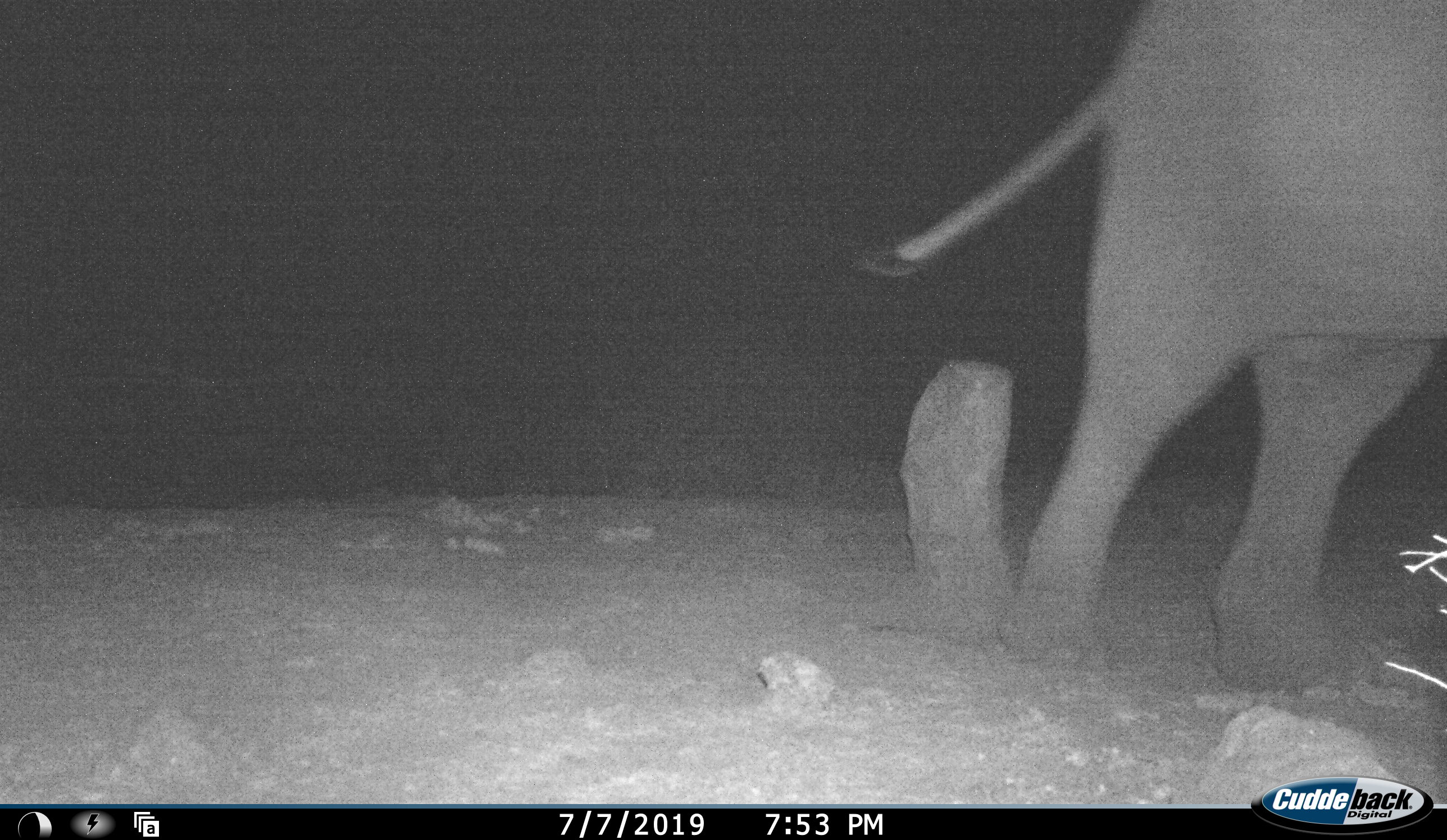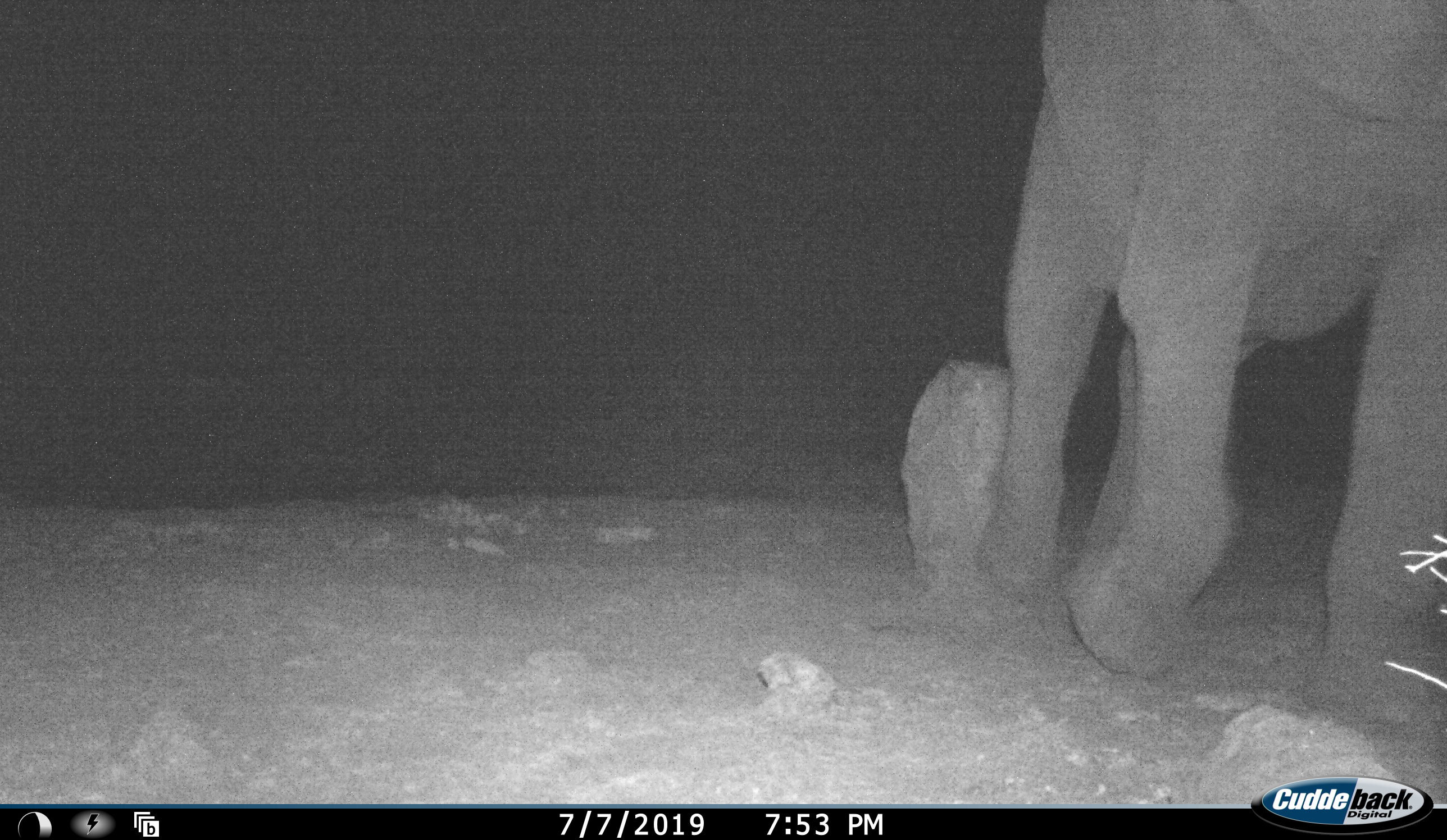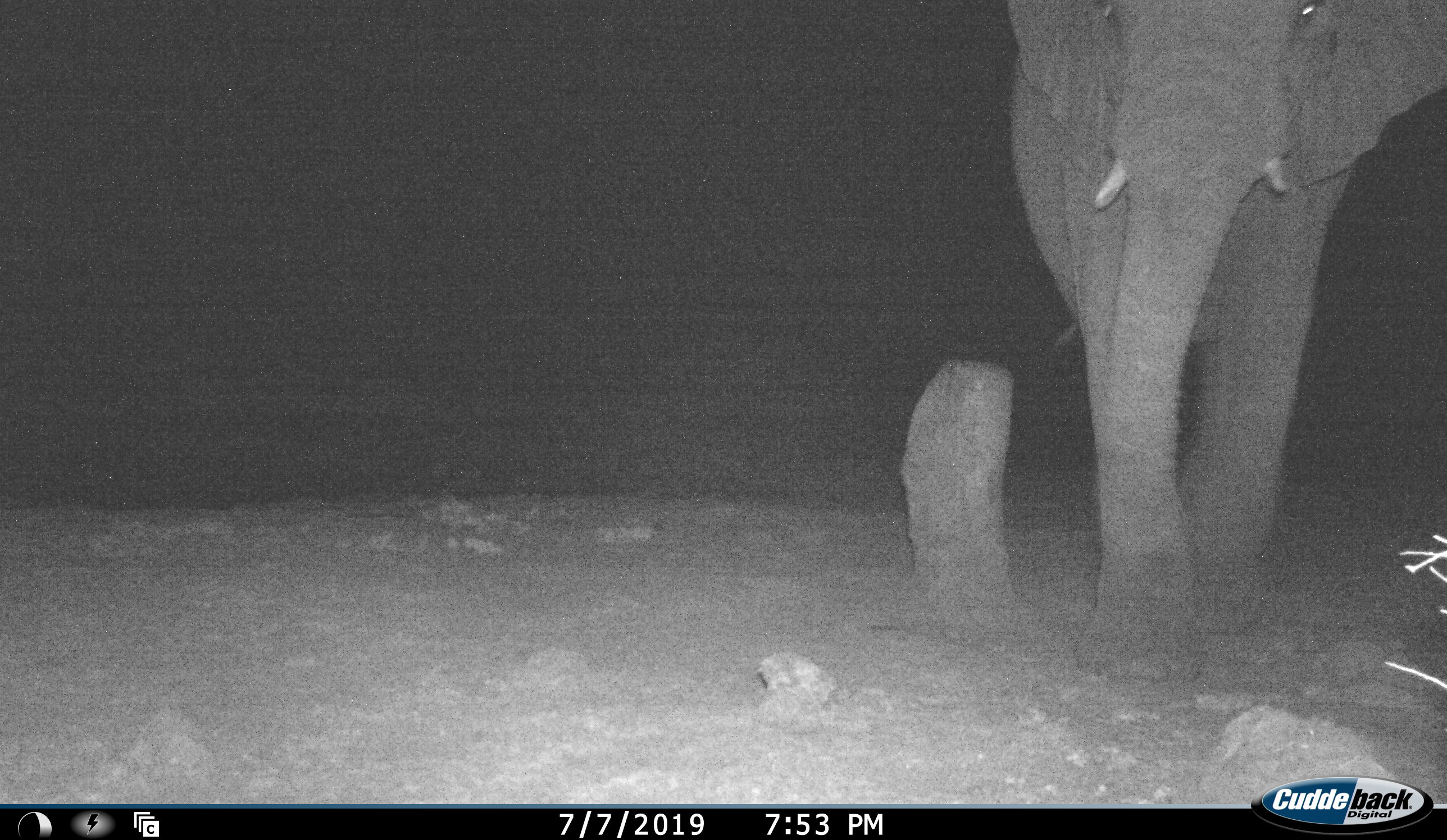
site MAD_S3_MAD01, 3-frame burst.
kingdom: Animalia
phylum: Chordata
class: Mammalia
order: Proboscidea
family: Elephantidae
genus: Loxodonta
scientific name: Loxodonta africana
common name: african bush elephant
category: elephant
Elephant (african bush elephant) (Loxodonta africana), count 1. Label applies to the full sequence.